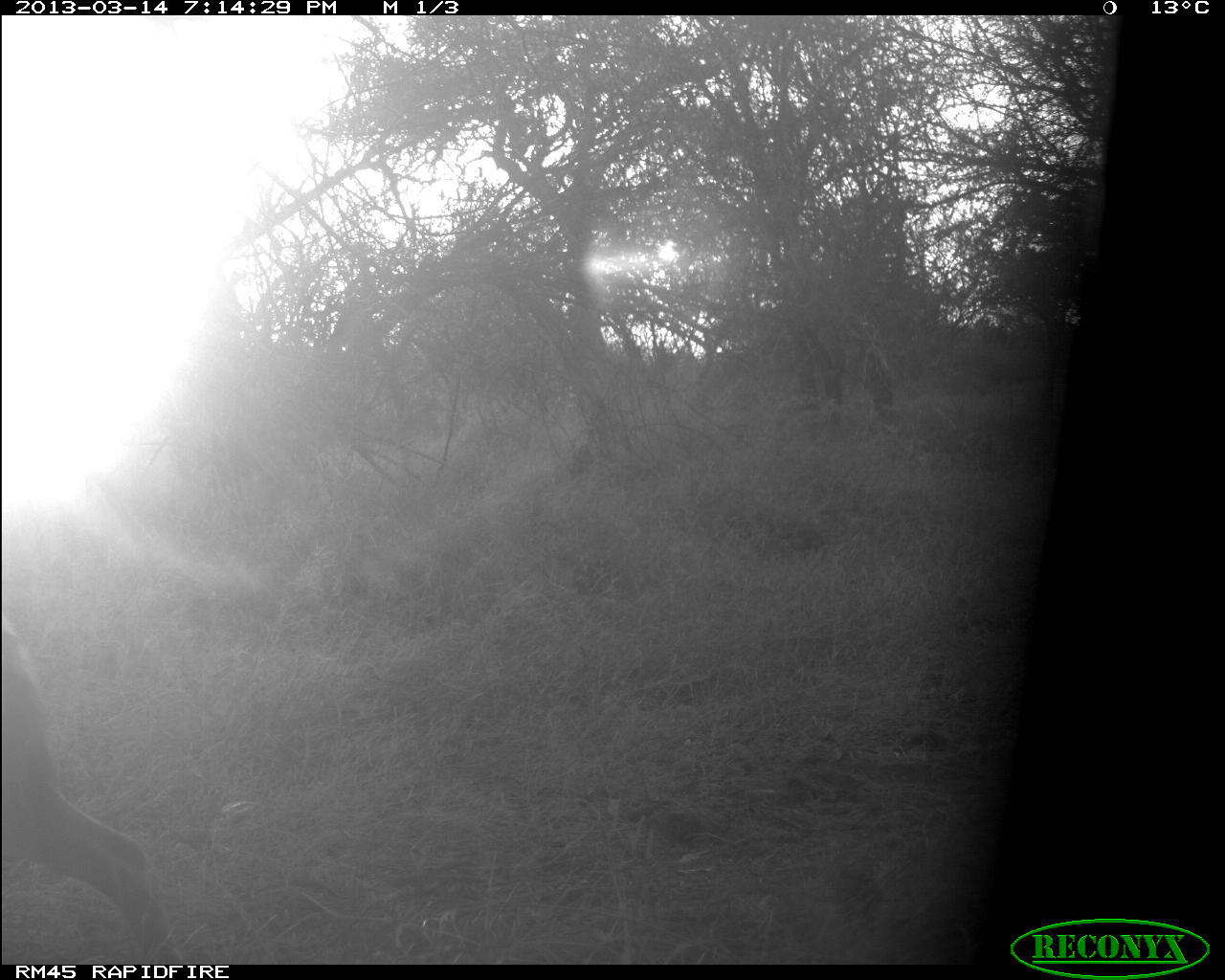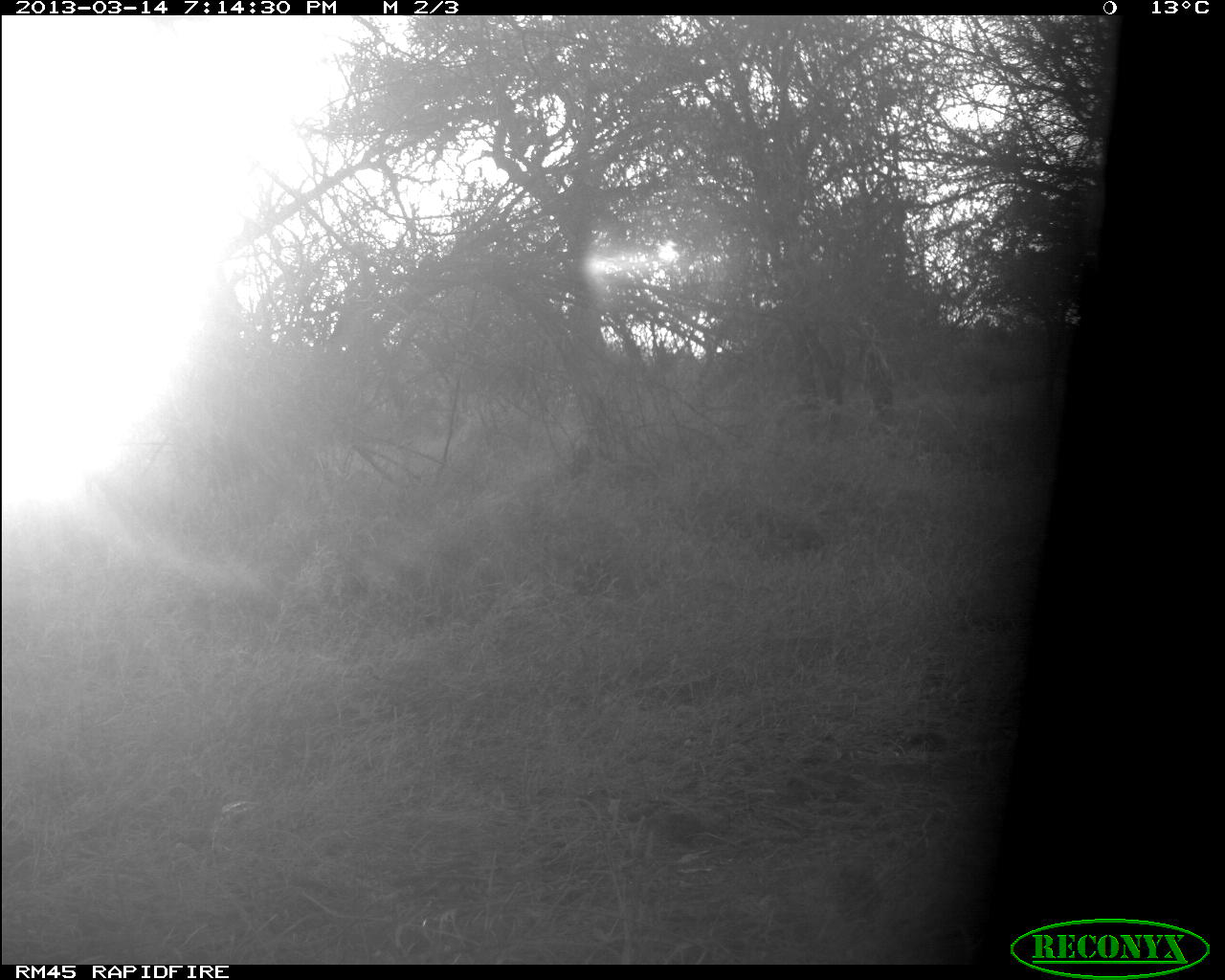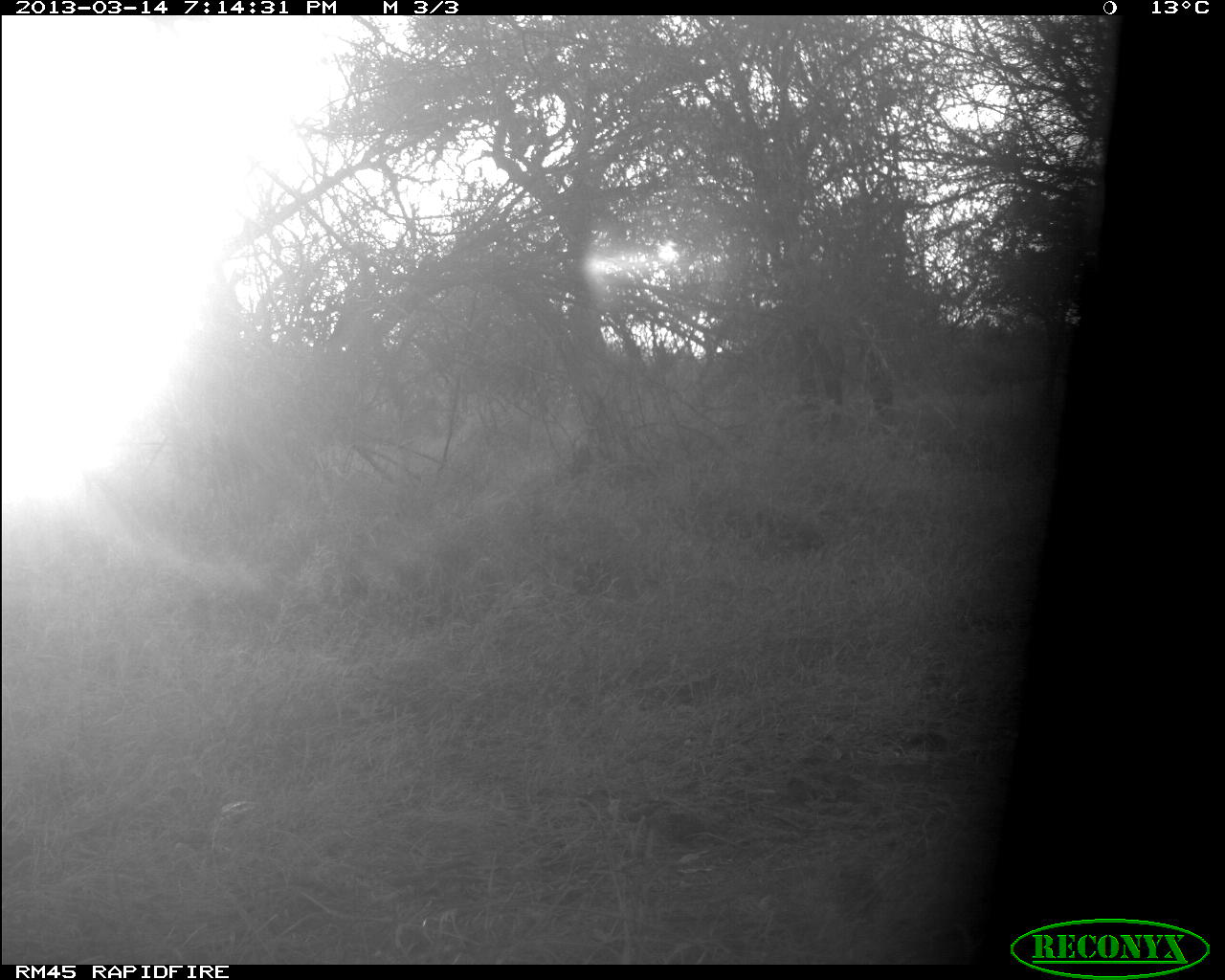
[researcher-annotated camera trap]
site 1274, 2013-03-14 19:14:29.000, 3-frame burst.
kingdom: Animalia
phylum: Chordata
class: Mammalia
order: Artiodactyla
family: Bovidae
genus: Aepyceros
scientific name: Aepyceros melampus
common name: impala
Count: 1.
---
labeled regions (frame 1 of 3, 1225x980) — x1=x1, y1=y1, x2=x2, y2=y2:
aepyceros melampus: x1=0, y1=614, x2=188, y2=959